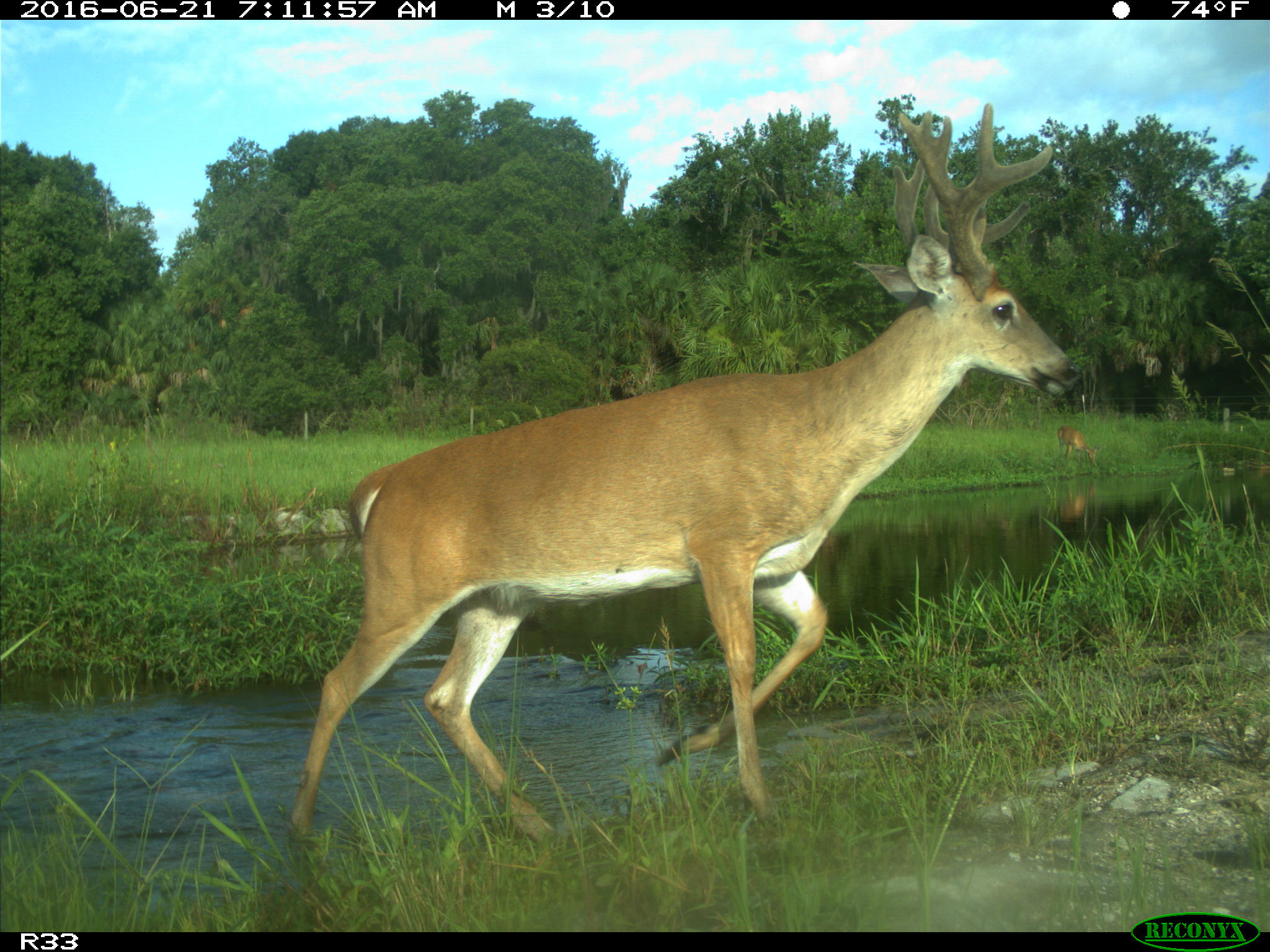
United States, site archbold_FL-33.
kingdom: Animalia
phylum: Chordata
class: Mammalia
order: Artiodactyla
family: Cervidae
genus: Odocoileus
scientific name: Odocoileus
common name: deer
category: unidentified deer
Unidentified deer (deer) (Odocoileus).